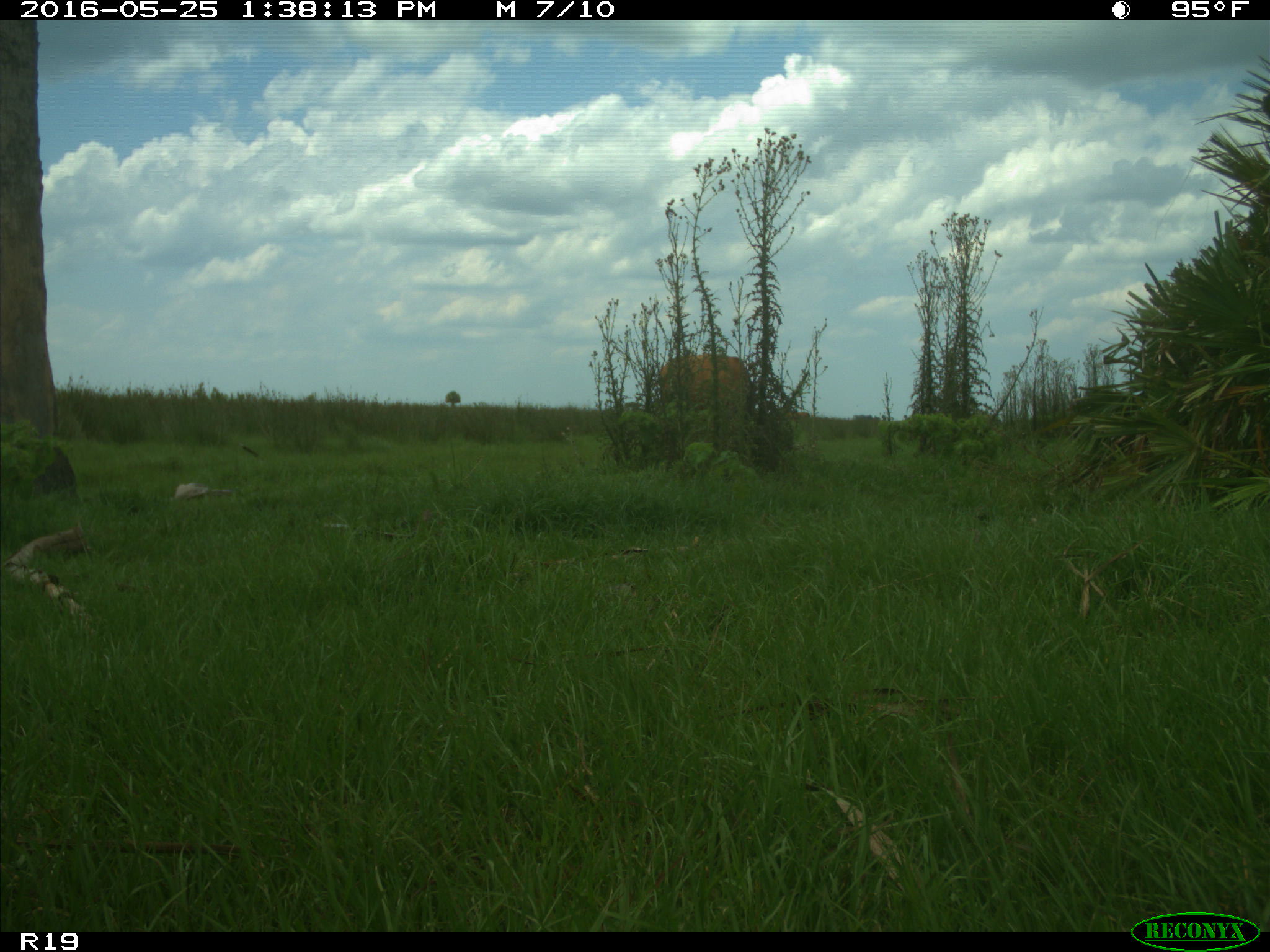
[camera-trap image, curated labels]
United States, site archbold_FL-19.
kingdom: Animalia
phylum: Chordata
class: Mammalia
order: Artiodactyla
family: Bovidae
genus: Bos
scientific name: Bos taurus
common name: domestic cow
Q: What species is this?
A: Bos taurus (domestic cow).